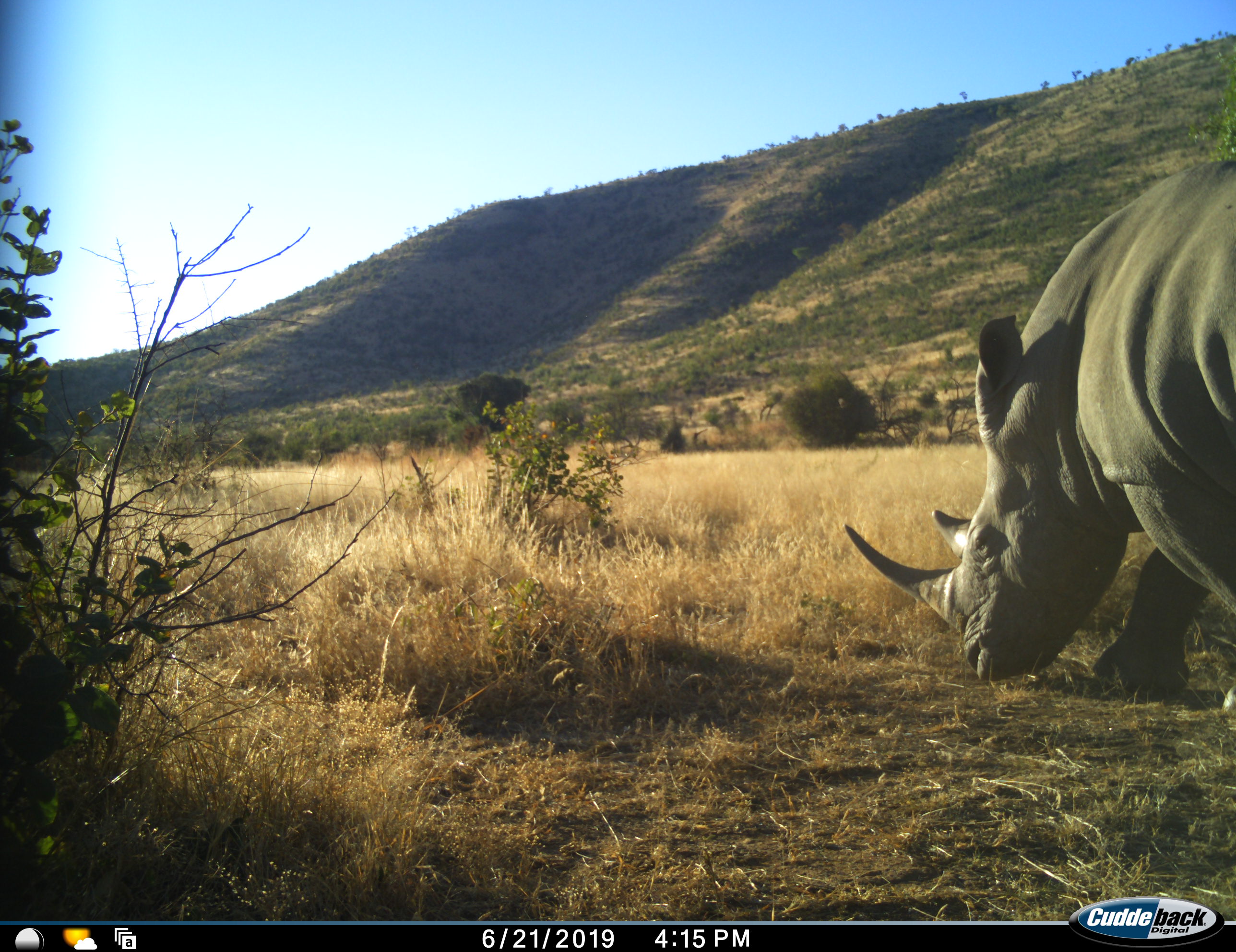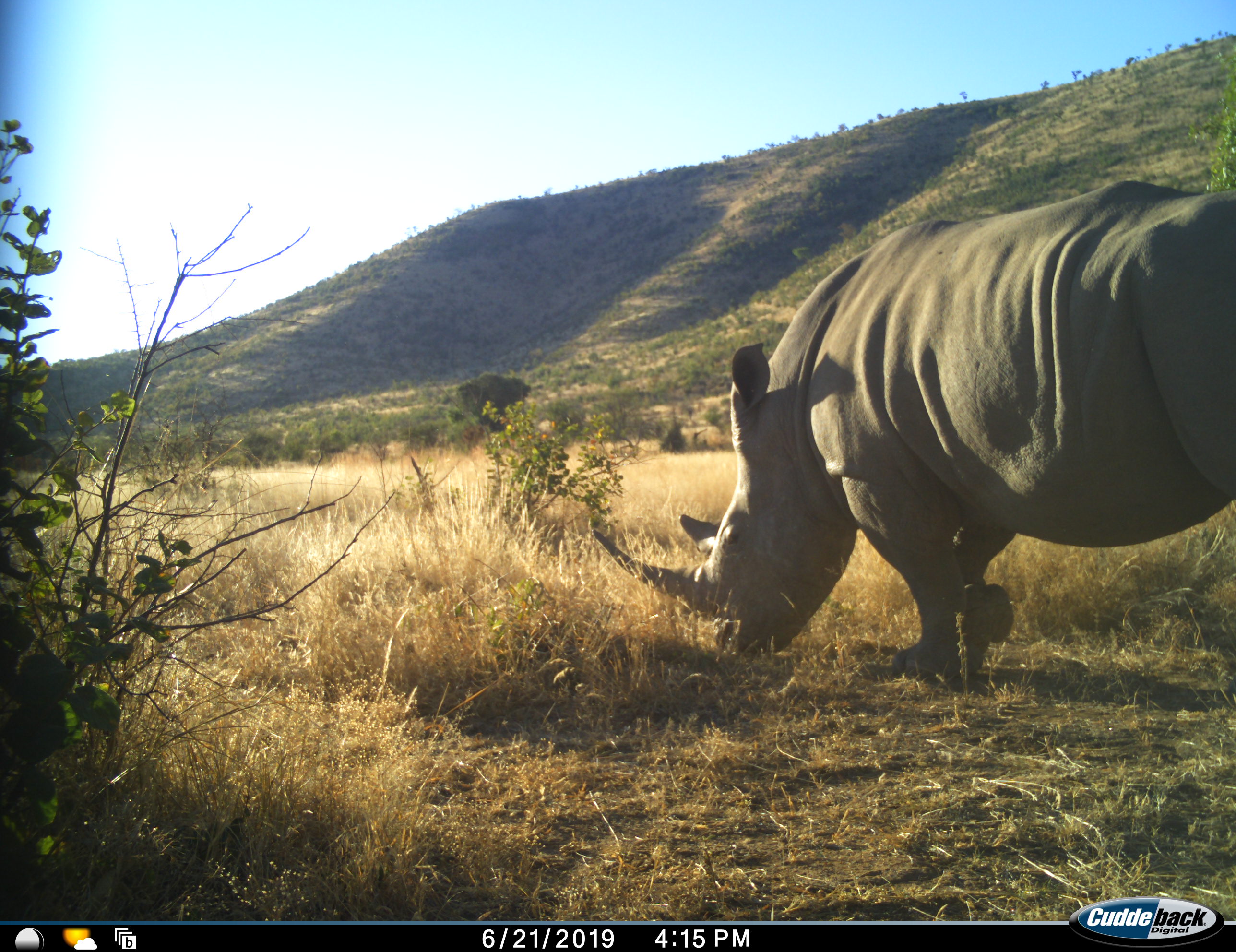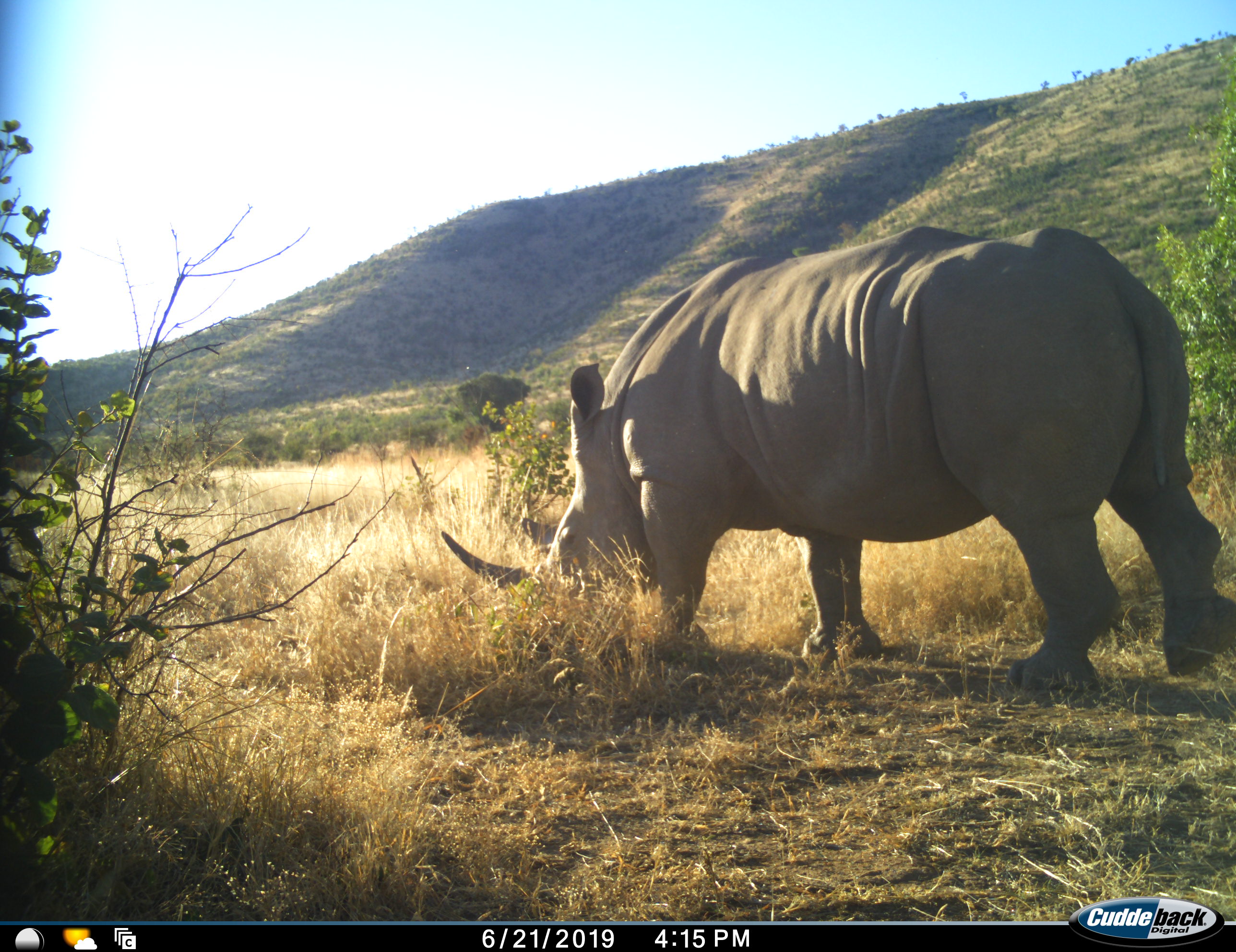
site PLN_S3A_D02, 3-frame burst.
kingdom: Animalia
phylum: Chordata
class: Mammalia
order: Perissodactyla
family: Rhinocerotidae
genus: Ceratotherium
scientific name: Ceratotherium simum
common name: white rhinoceros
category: rhinoceroswhite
Rhinoceroswhite (white rhinoceros) (Ceratotherium simum), count 1. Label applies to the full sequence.